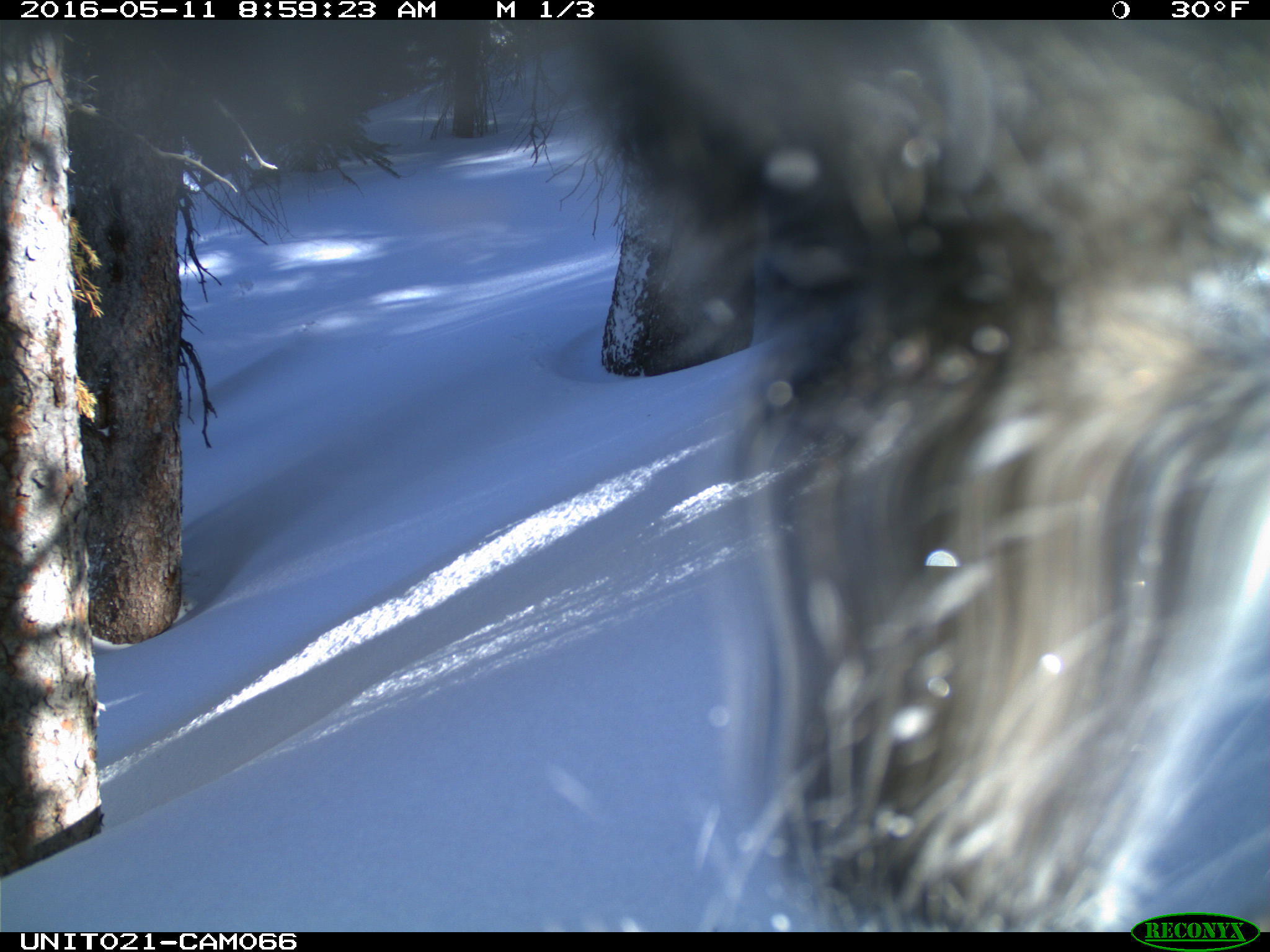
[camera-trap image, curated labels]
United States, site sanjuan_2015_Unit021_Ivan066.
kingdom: Animalia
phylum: Chordata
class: Mammalia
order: Rodentia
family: Sciuridae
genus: Tamiasciurus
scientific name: Tamiasciurus hudsonicus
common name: american red squirrel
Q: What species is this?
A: Tamiasciurus hudsonicus (american red squirrel).